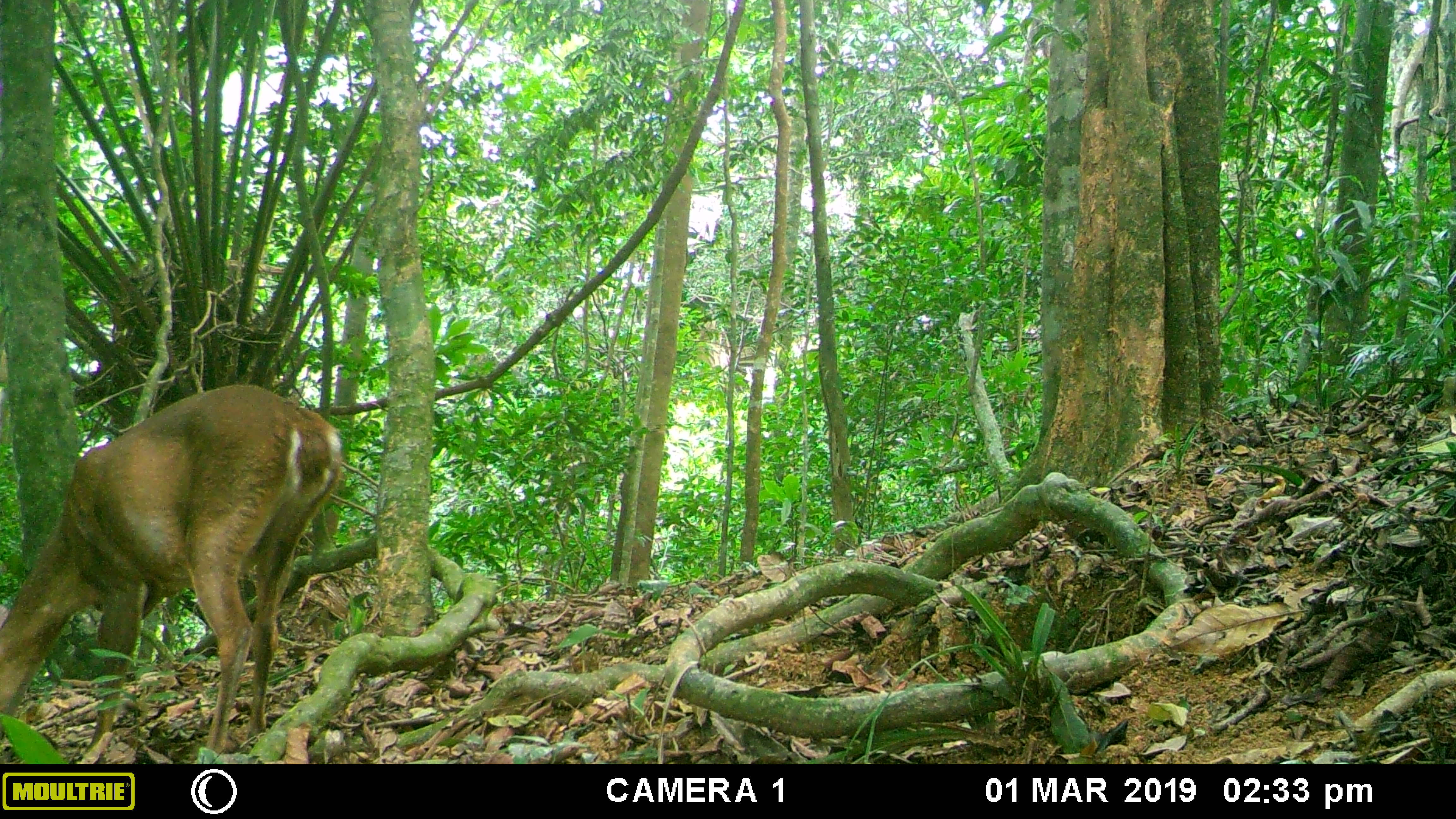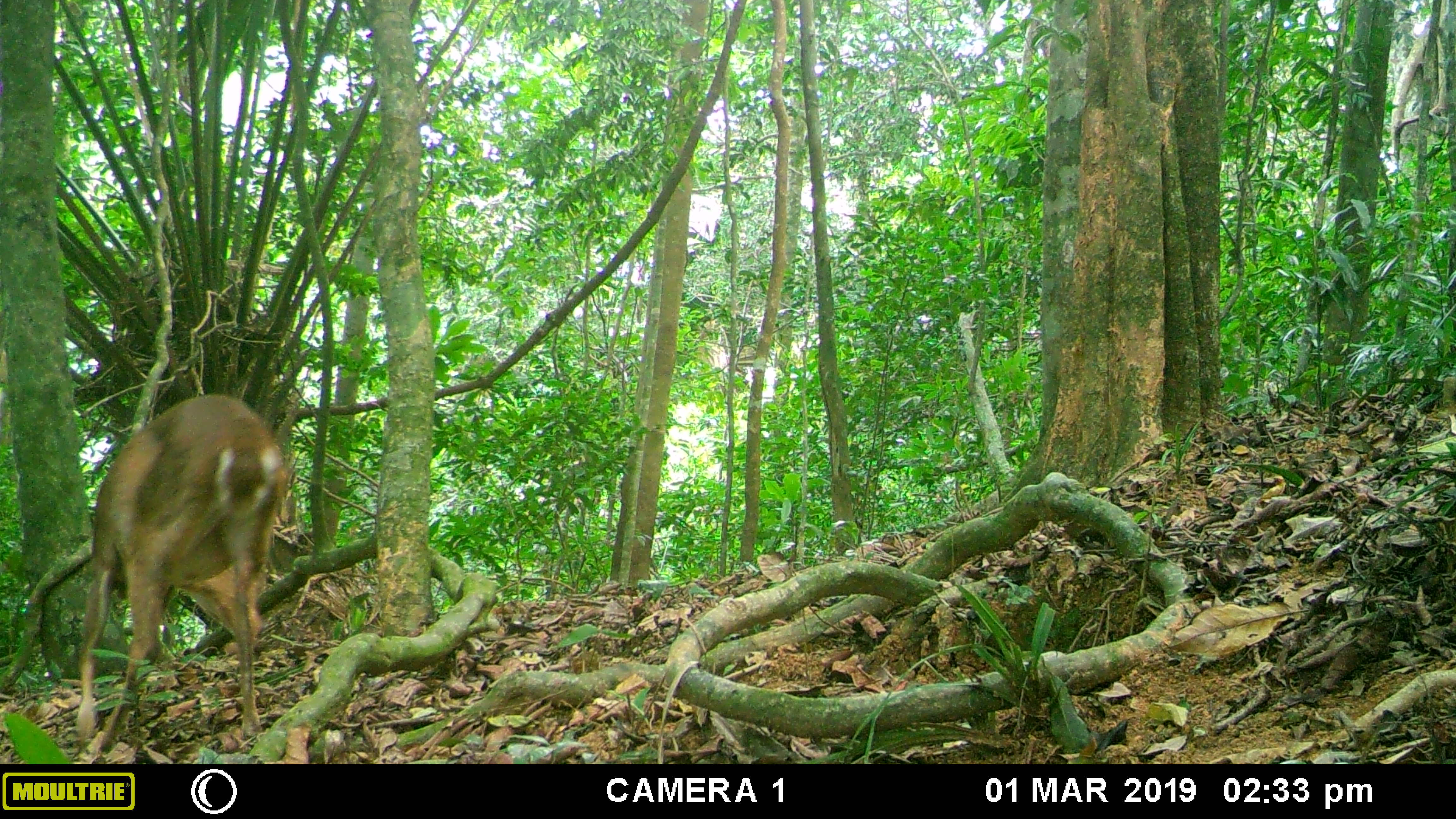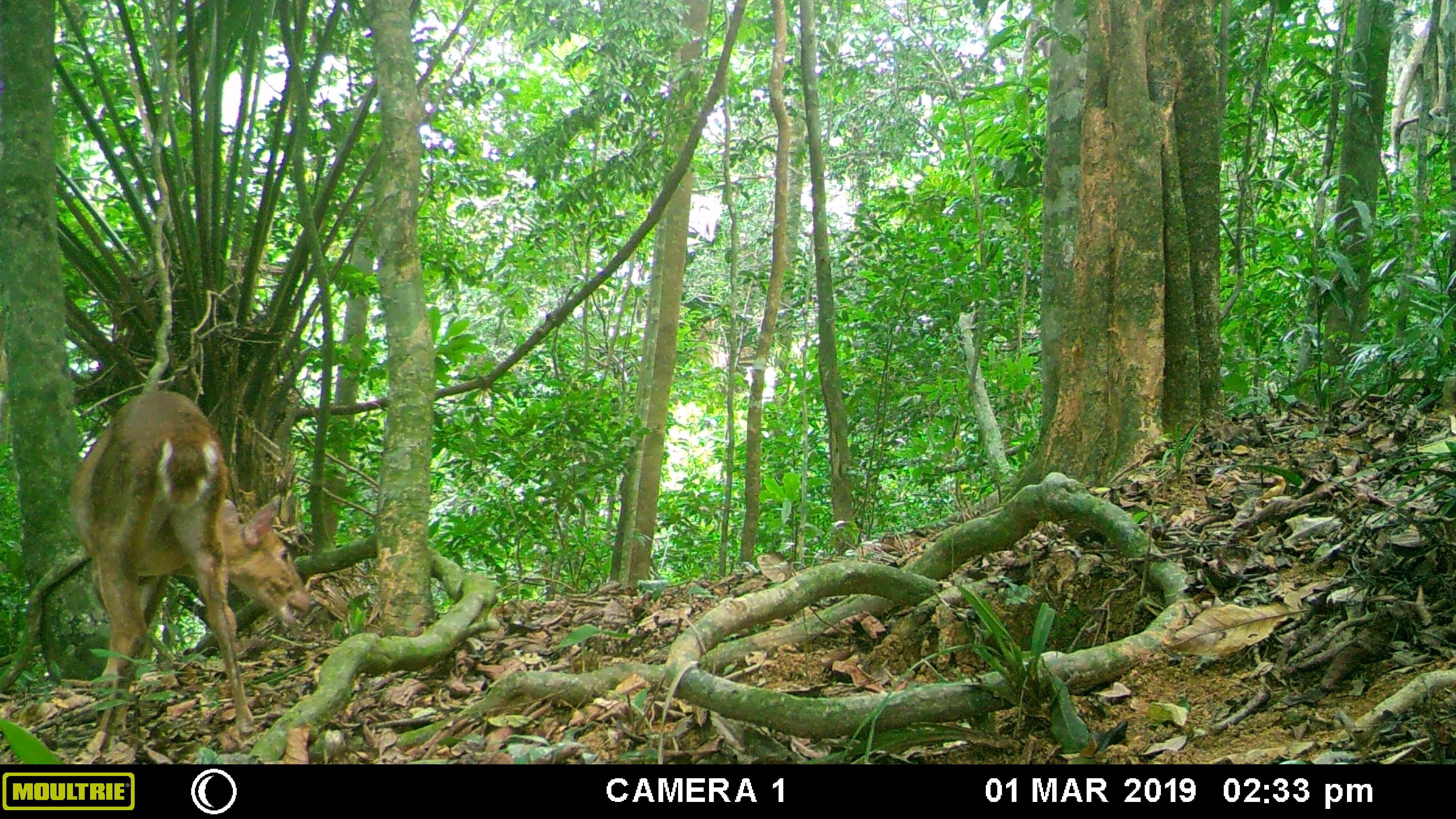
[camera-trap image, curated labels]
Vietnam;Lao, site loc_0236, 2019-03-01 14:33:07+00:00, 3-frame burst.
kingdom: Animalia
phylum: Chordata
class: Mammalia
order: Artiodactyla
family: Cervidae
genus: Muntiacus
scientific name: Muntiacus vuquangensis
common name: large-antlered muntjac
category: large antlered muntjac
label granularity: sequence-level